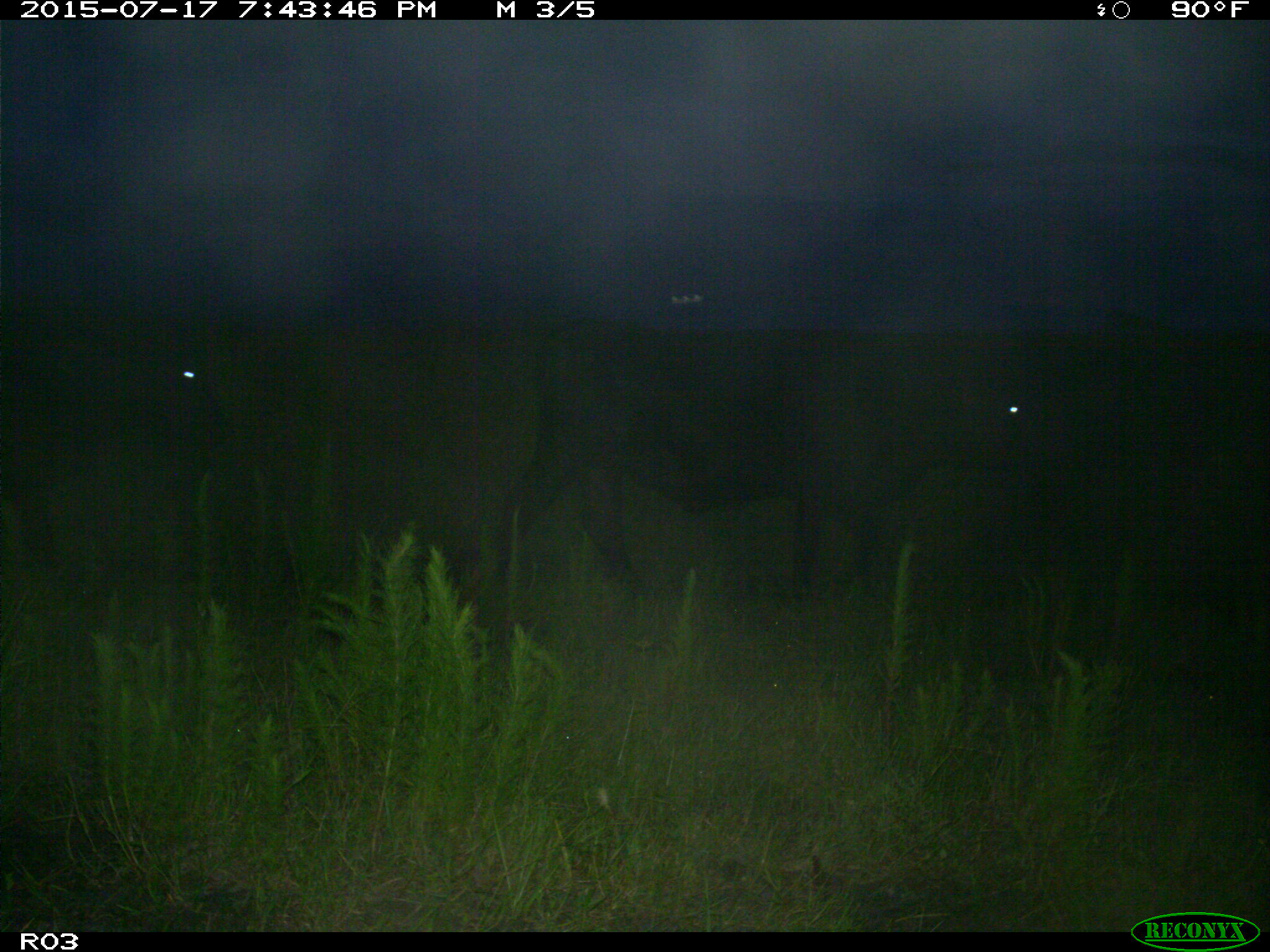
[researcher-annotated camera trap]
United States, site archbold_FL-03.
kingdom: Animalia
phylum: Chordata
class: Mammalia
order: Artiodactyla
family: Bovidae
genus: Bos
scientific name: Bos taurus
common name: domestic cow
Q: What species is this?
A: Bos taurus (domestic cow).